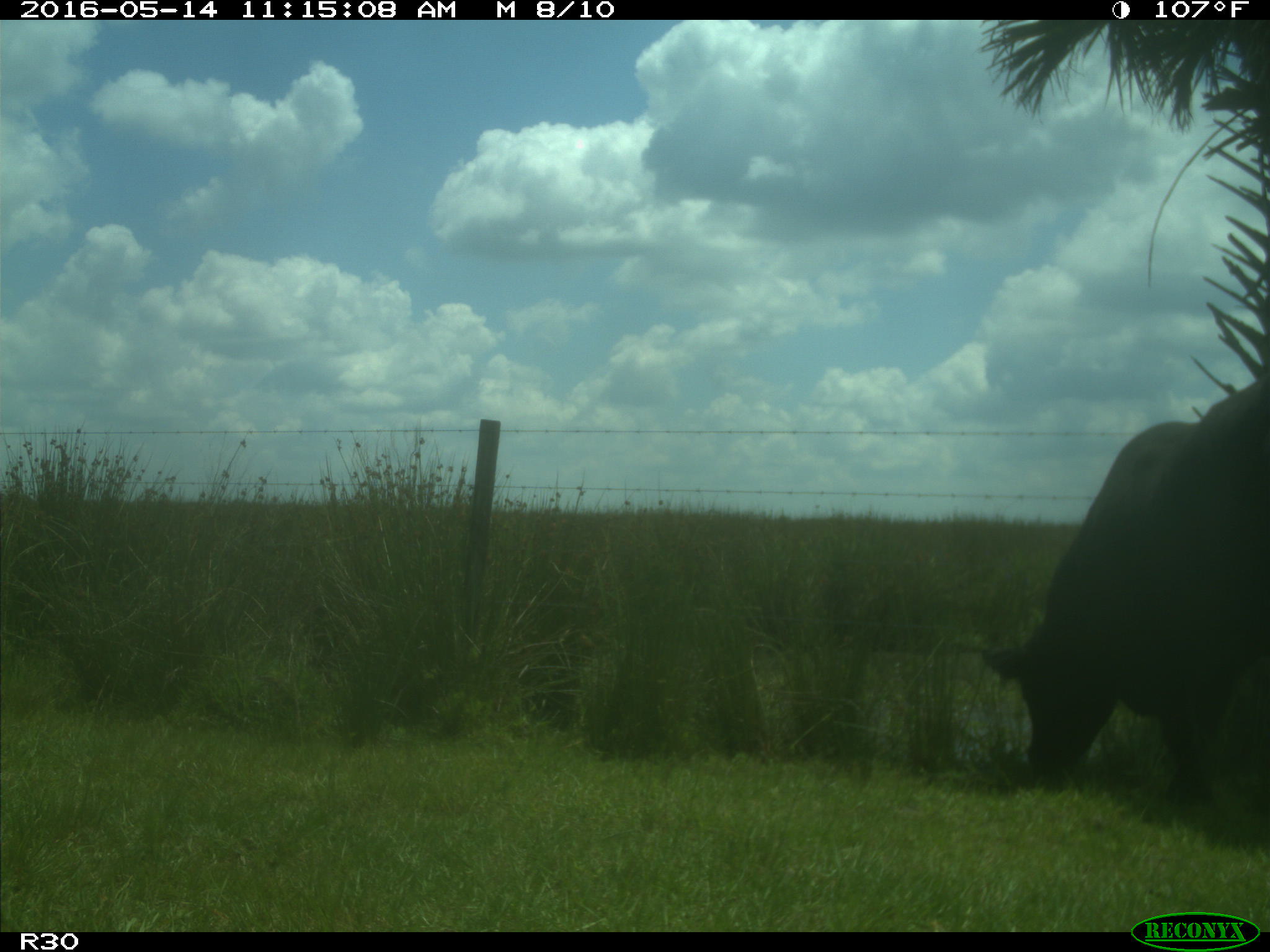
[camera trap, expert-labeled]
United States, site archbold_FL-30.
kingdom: Animalia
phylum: Chordata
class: Mammalia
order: Artiodactyla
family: Bovidae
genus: Bos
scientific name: Bos taurus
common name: domestic cow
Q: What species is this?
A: Bos taurus (domestic cow).